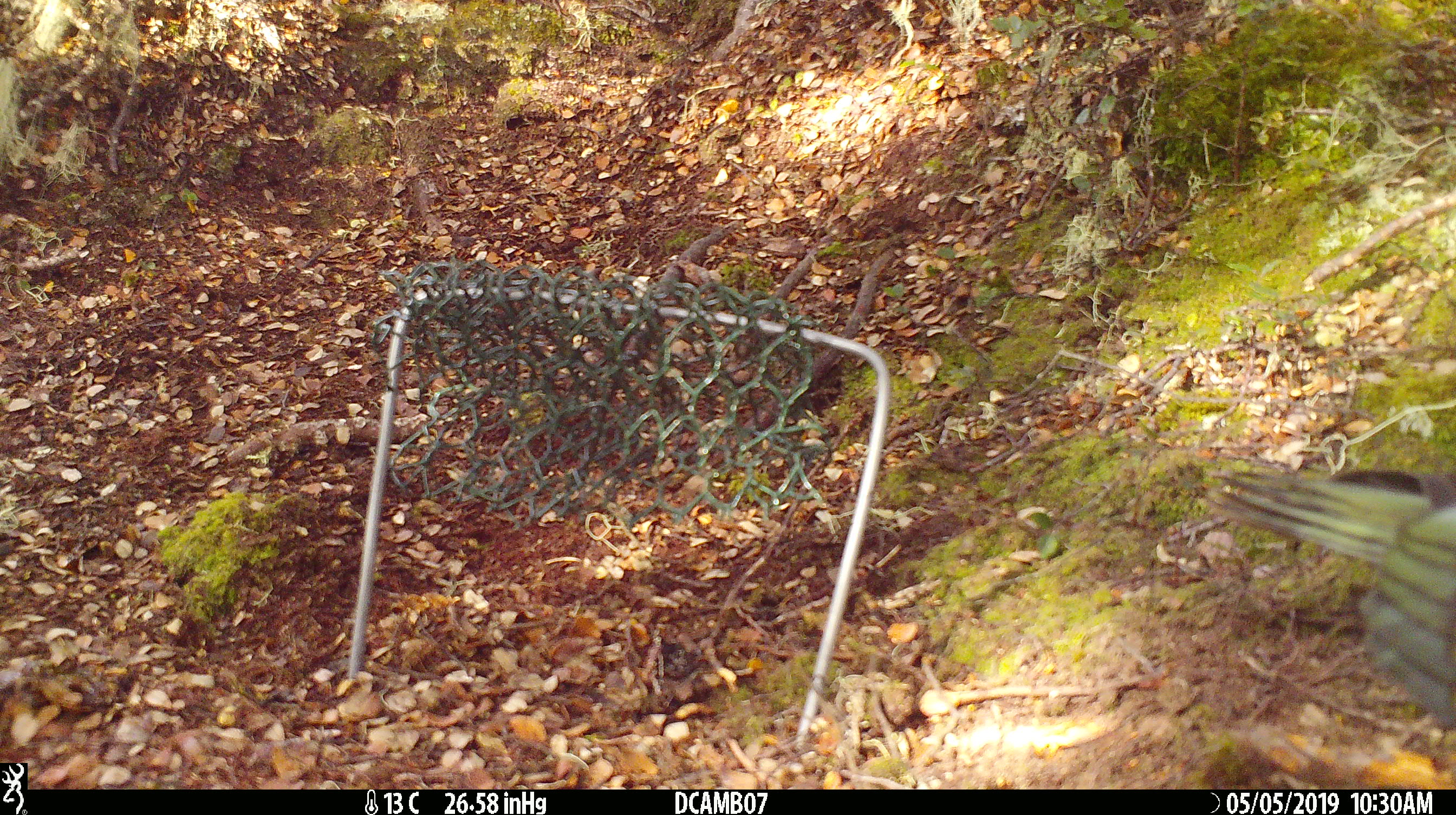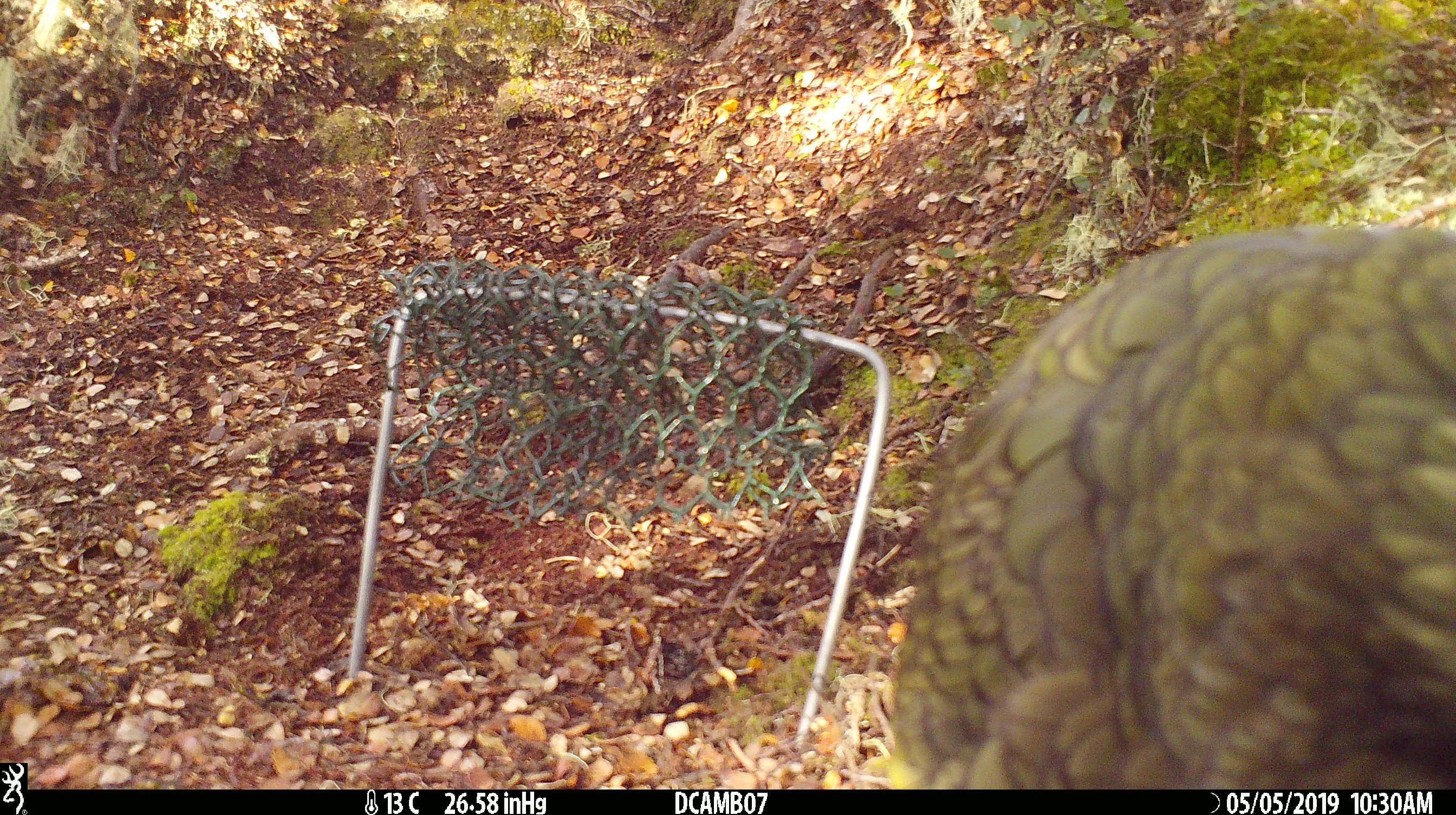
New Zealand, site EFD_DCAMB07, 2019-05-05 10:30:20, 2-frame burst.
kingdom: Animalia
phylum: Chordata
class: Aves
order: Psittaciformes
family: Strigopidae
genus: Nestor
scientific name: Nestor notabilis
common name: kea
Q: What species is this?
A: Kea (Nestor notabilis).